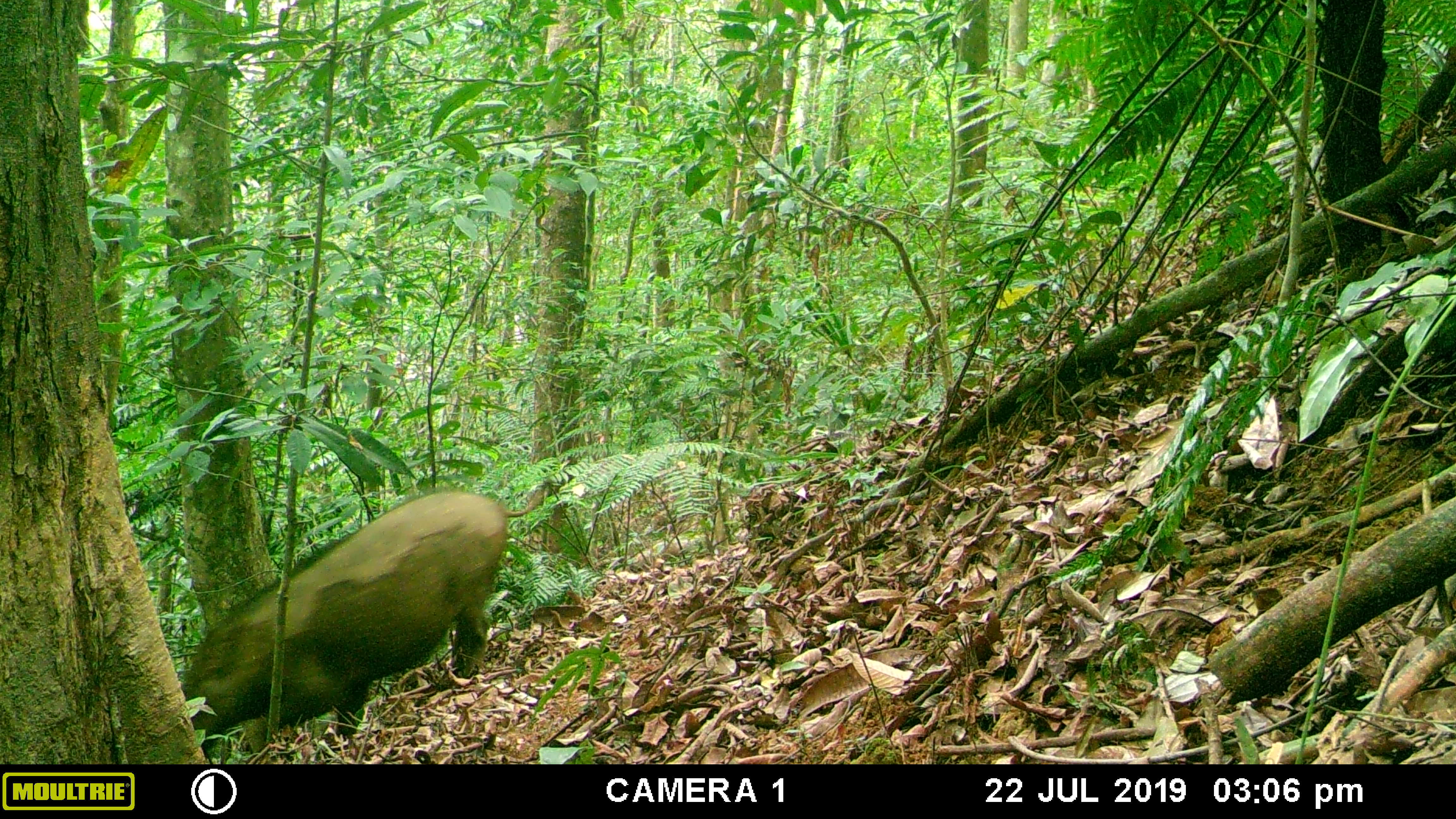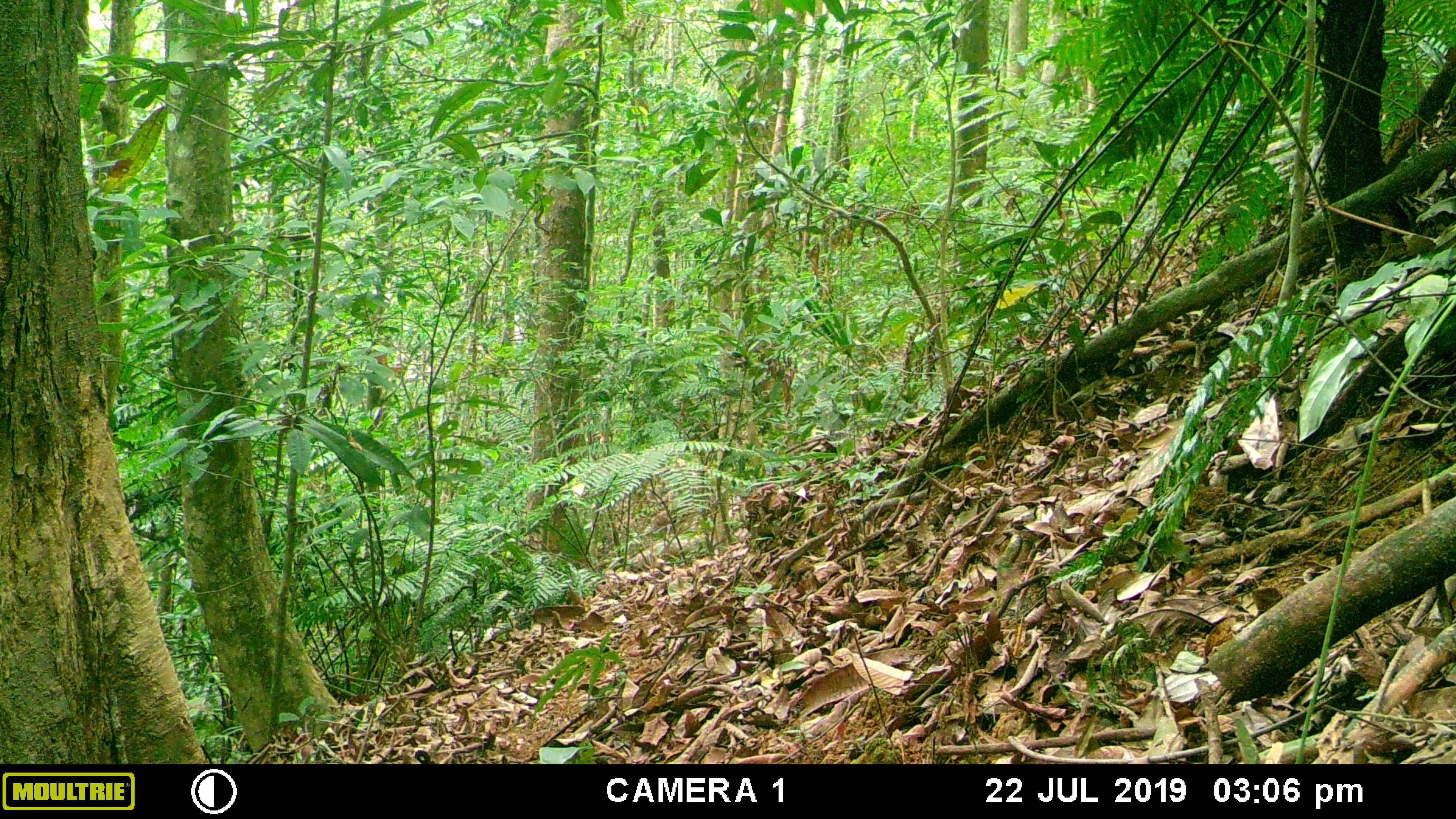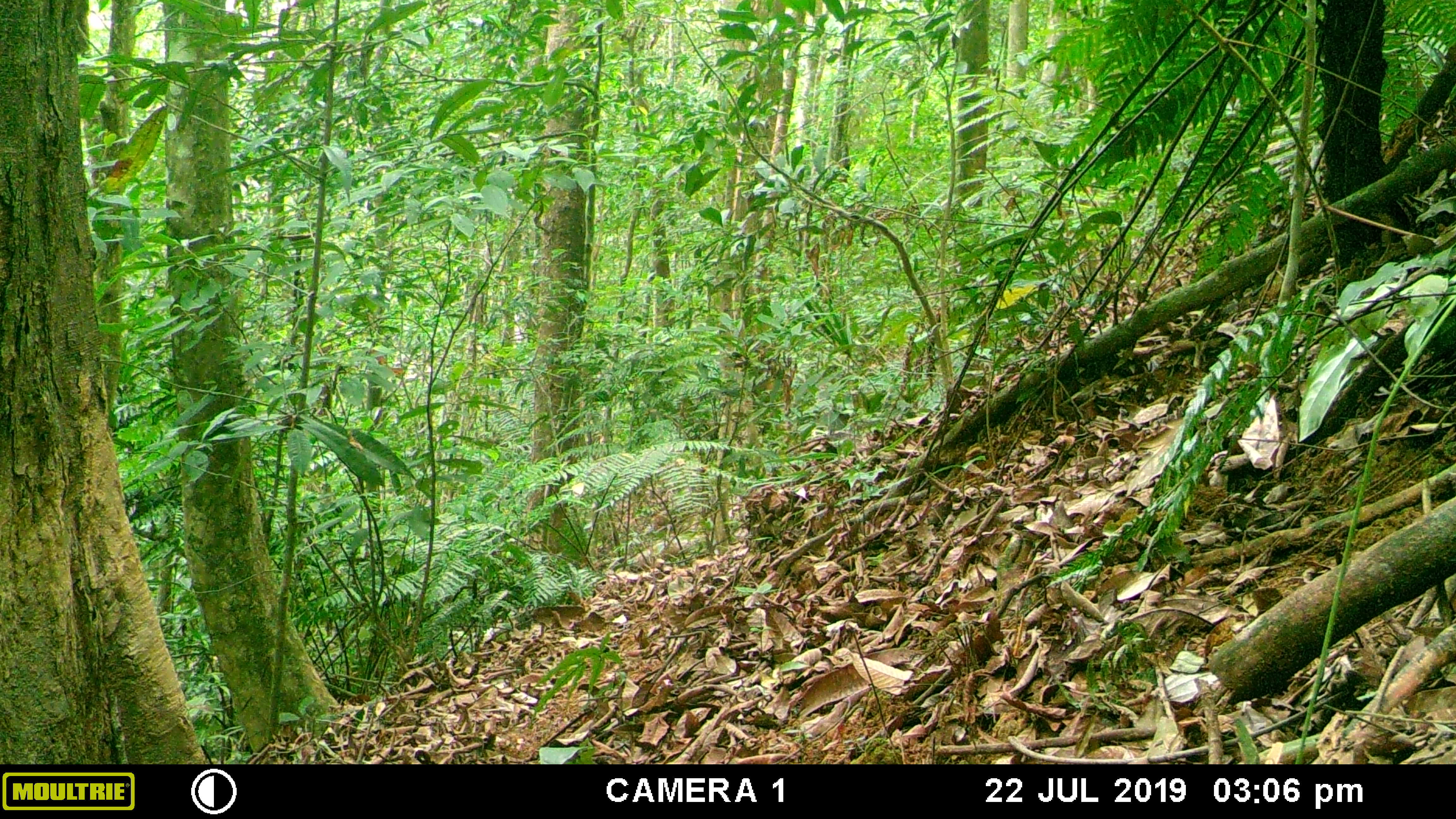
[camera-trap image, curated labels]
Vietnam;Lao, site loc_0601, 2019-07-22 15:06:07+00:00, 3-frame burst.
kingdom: Animalia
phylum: Chordata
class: Mammalia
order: Artiodactyla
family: Suidae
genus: Sus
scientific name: Sus scrofa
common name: eurasian wild pig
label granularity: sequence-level